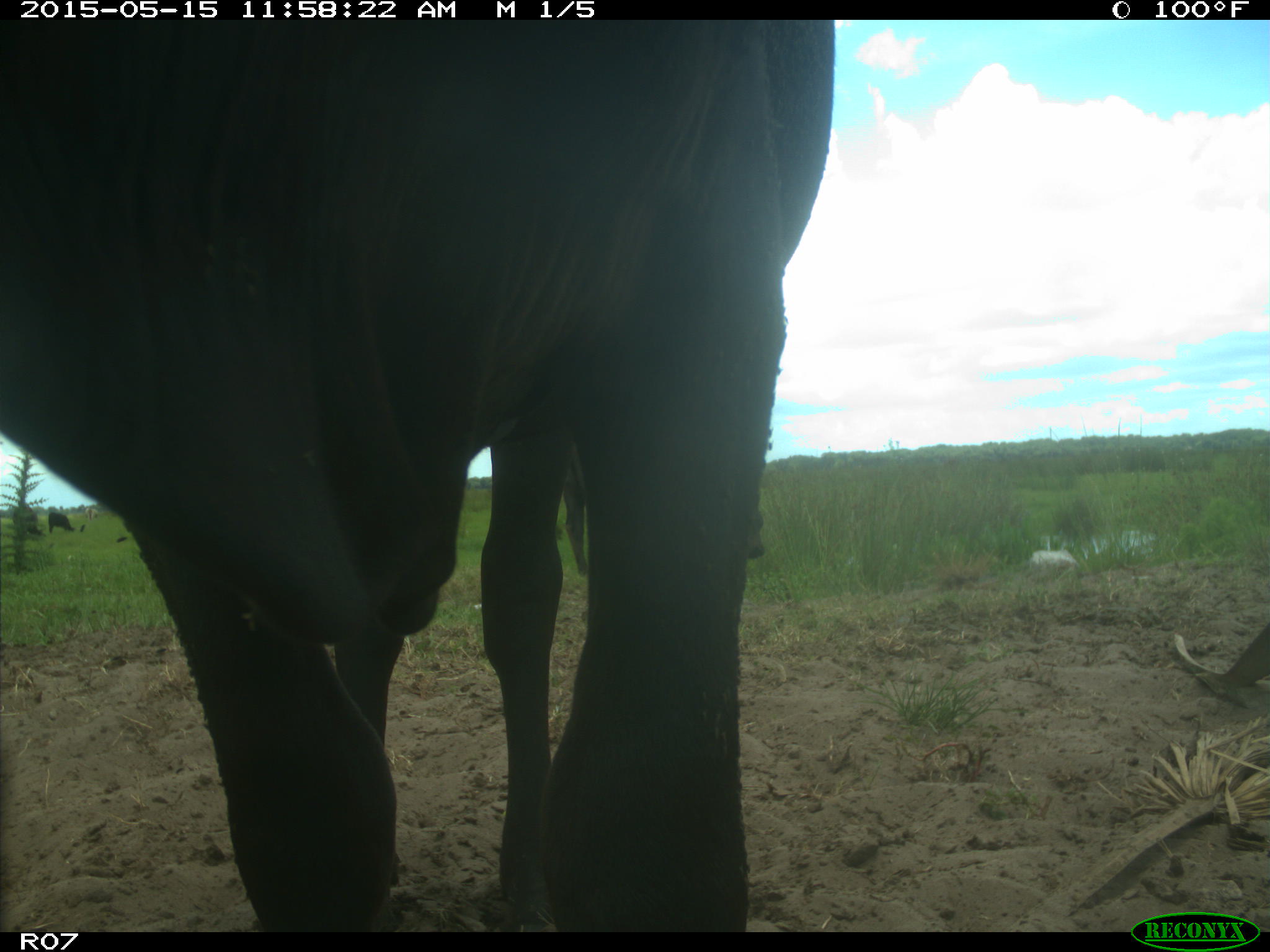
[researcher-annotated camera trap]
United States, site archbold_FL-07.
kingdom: Animalia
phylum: Chordata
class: Mammalia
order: Artiodactyla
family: Bovidae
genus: Bos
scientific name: Bos taurus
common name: domestic cow